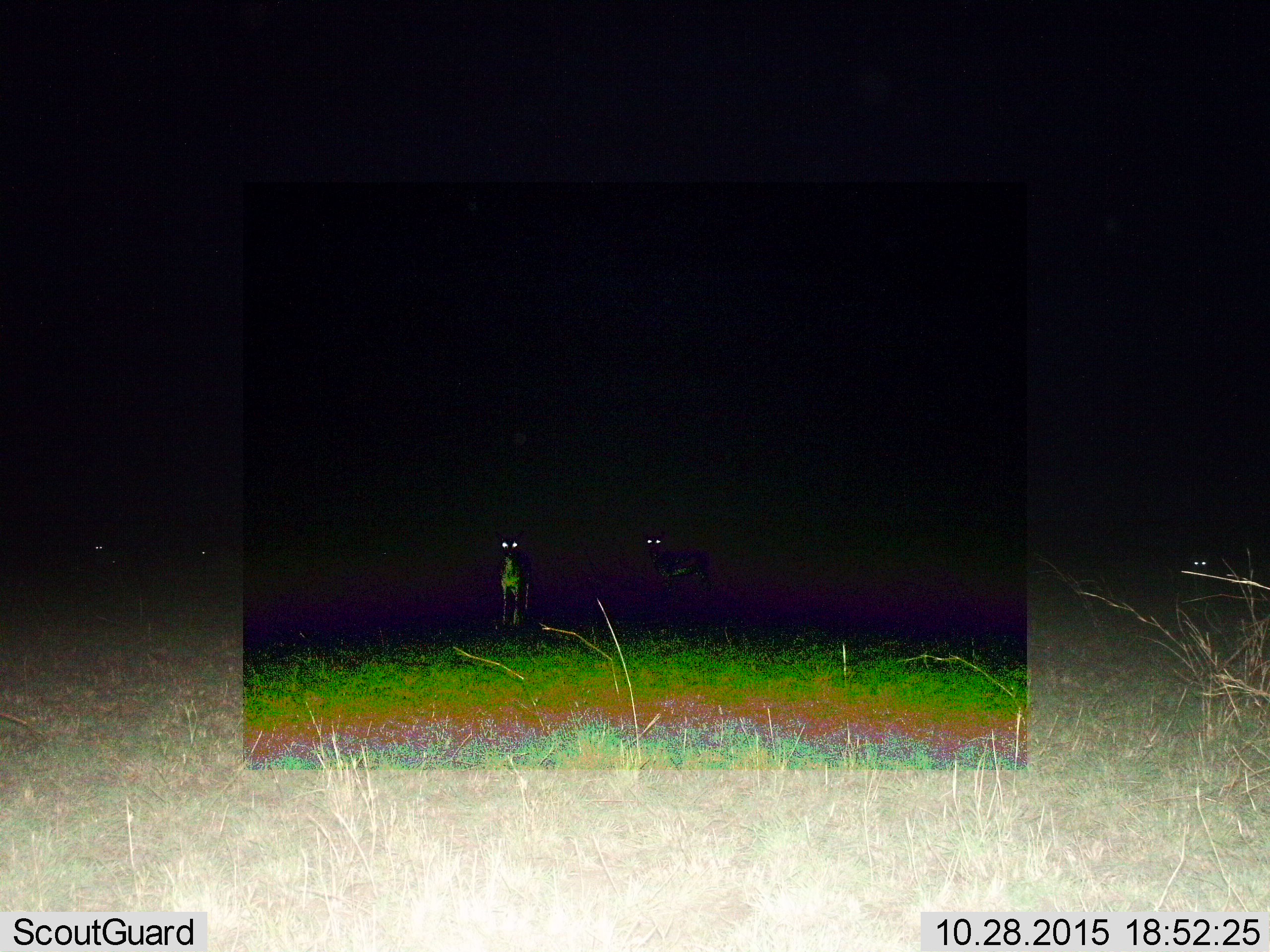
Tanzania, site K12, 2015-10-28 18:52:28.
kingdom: Animalia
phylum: Chordata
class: Mammalia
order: Artiodactyla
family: Bovidae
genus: Eudorcas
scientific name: Eudorcas thomsonii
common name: thomson's gazelle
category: gazellethomsons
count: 2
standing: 100%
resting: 0%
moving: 0%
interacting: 0%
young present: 0%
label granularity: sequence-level